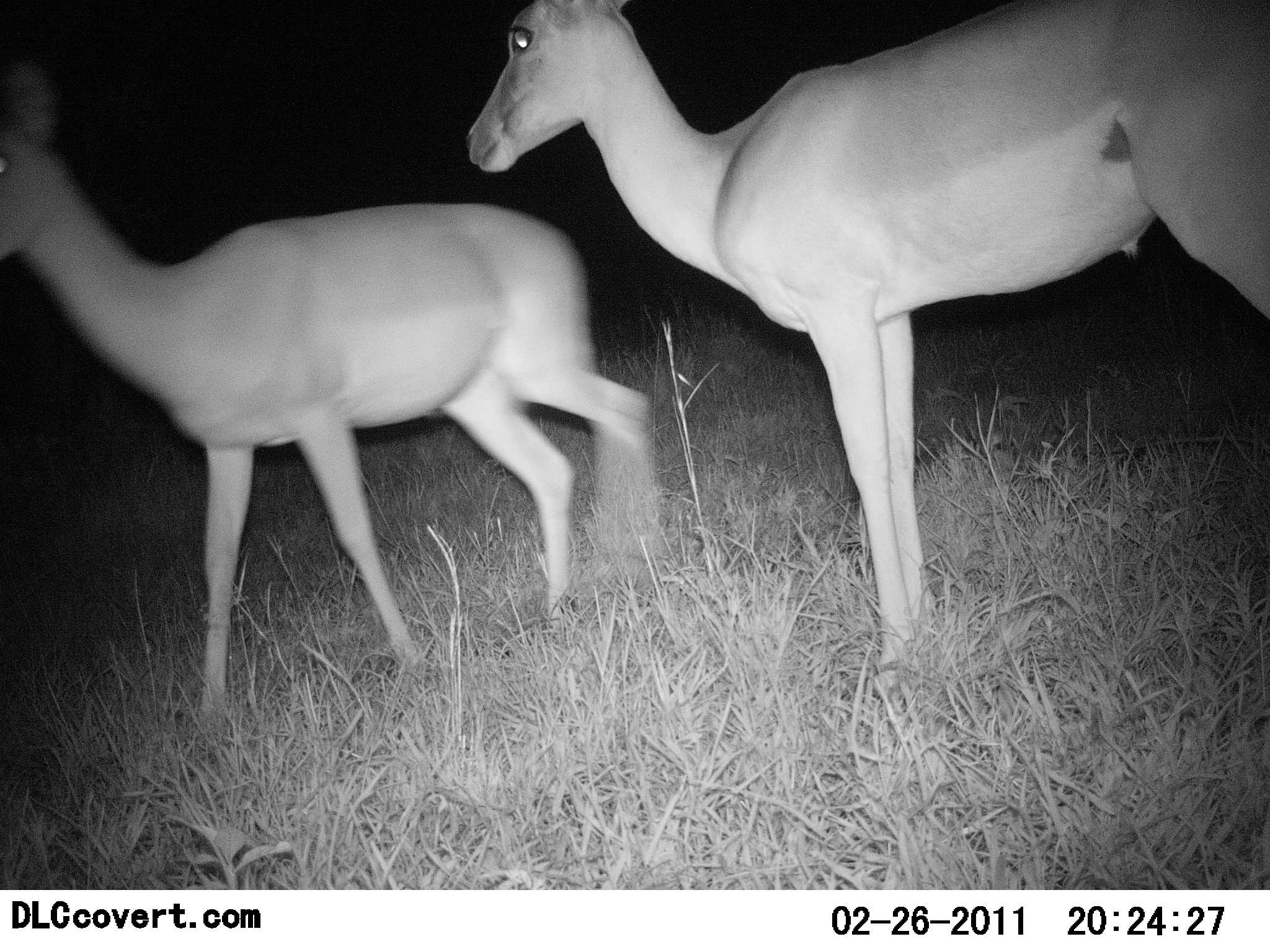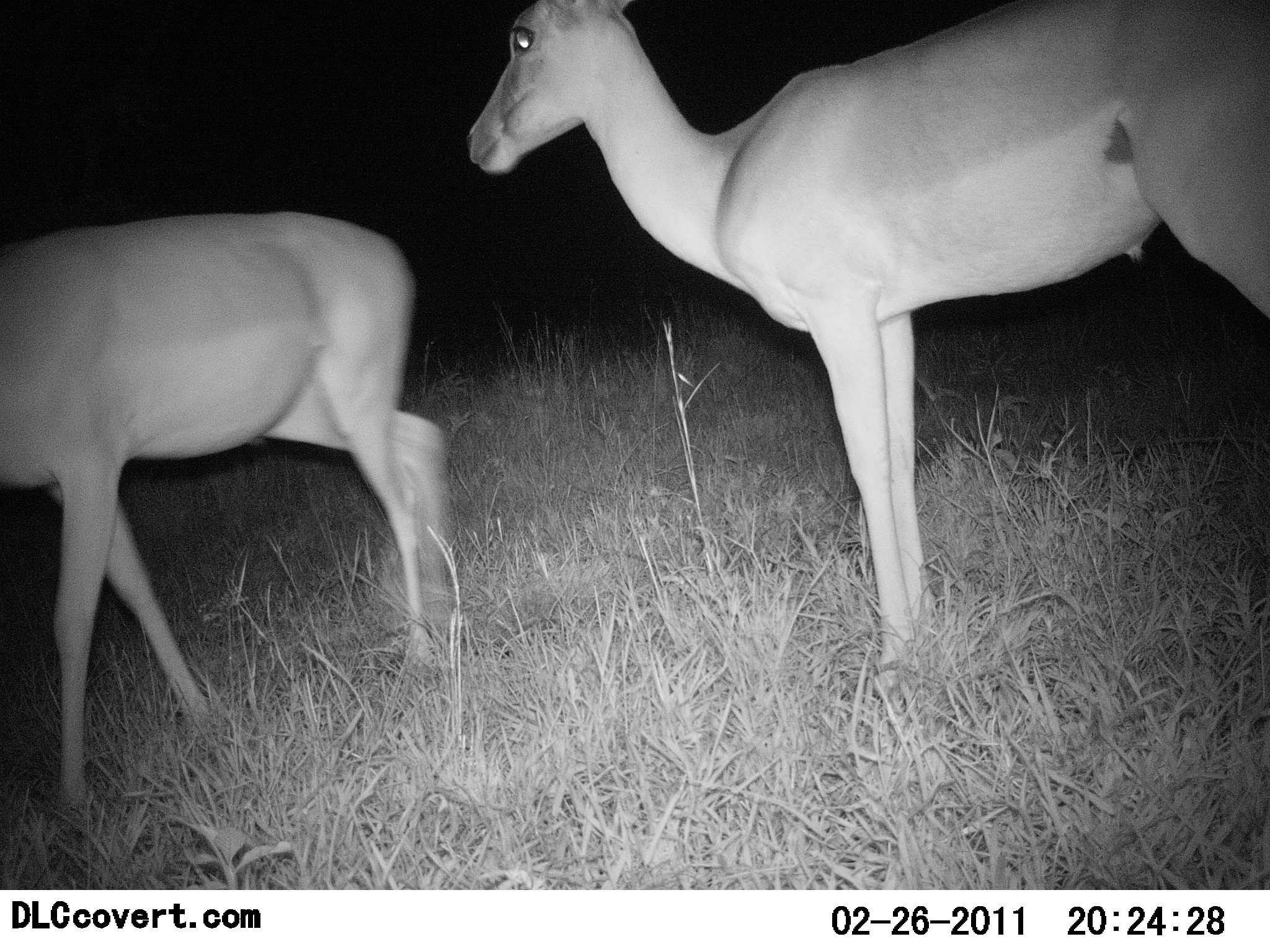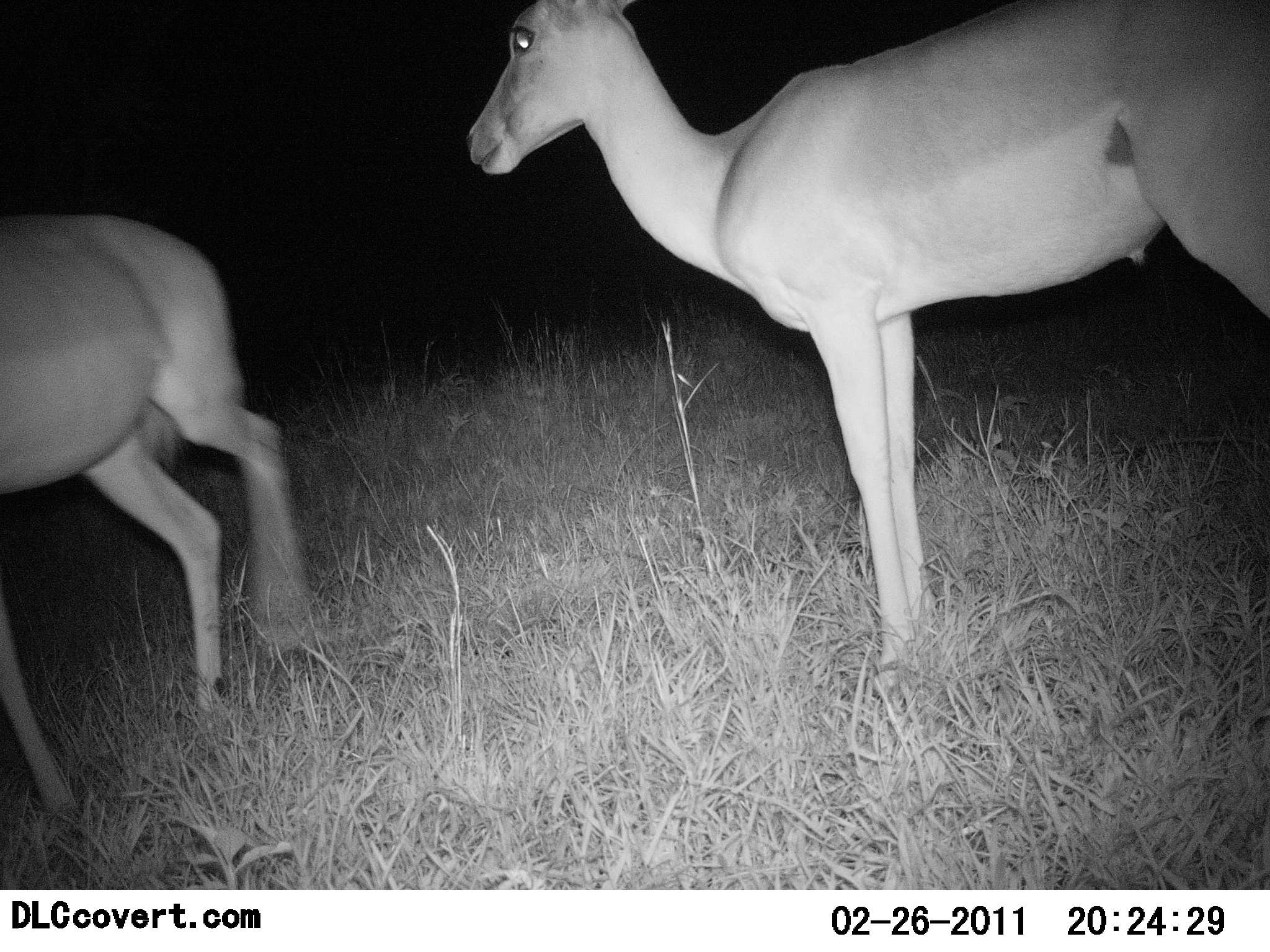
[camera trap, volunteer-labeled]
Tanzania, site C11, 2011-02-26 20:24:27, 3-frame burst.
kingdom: Animalia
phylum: Chordata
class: Mammalia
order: Artiodactyla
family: Bovidae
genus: Nanger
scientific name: Nanger granti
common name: grant's gazelle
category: gazellegrants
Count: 2.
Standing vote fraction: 80%.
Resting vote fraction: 0%.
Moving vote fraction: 80%.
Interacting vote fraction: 0%.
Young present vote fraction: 0%.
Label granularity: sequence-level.